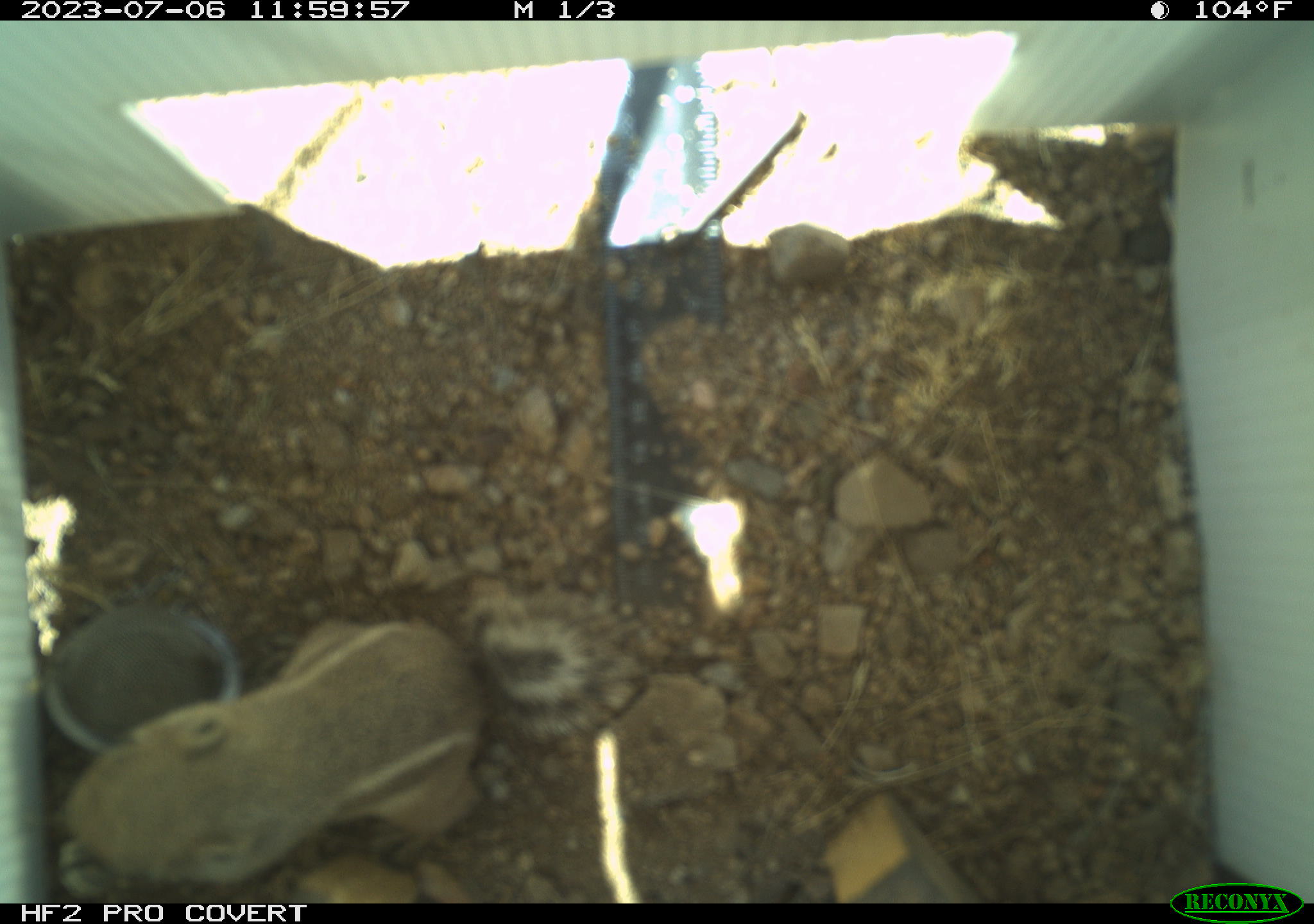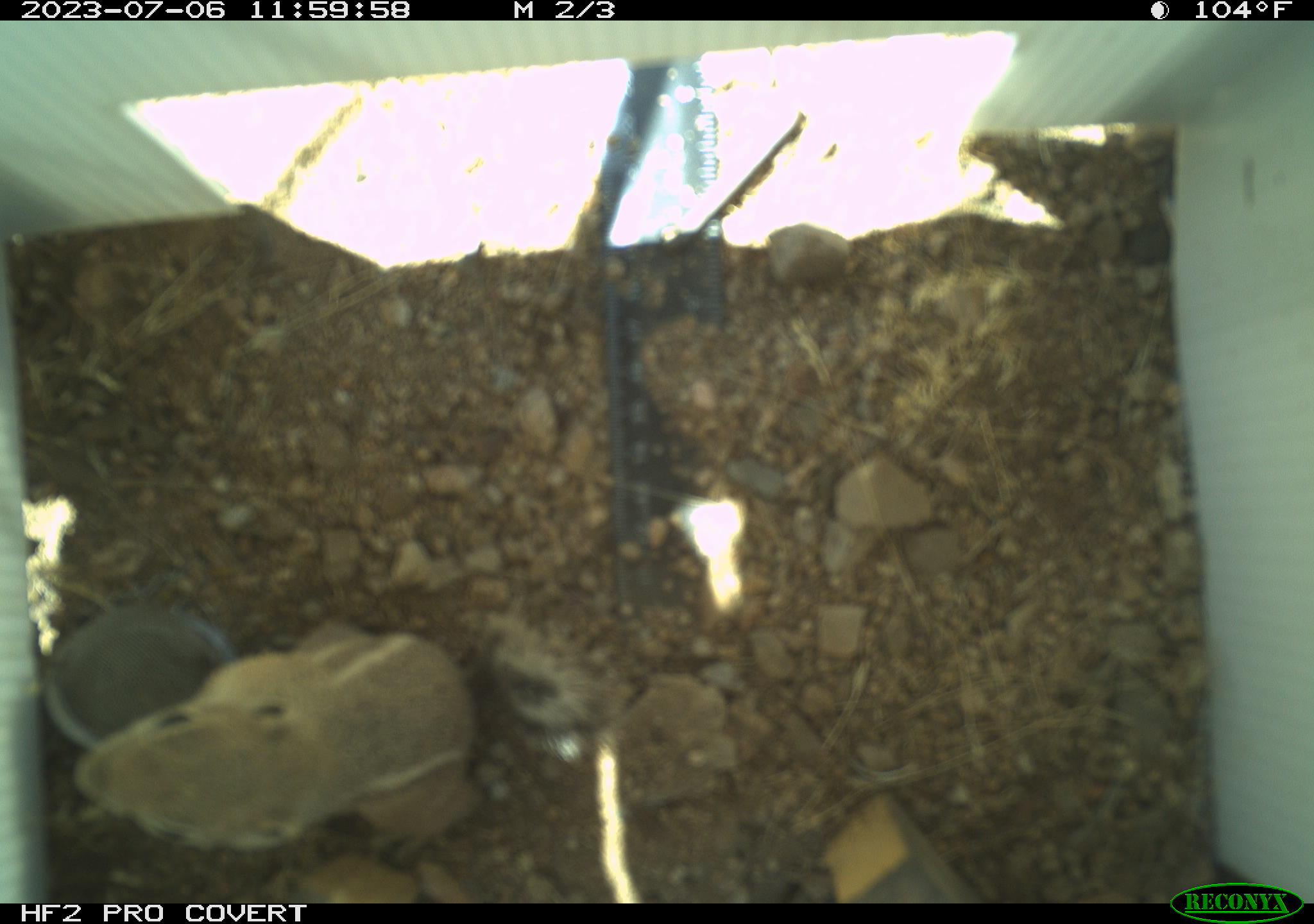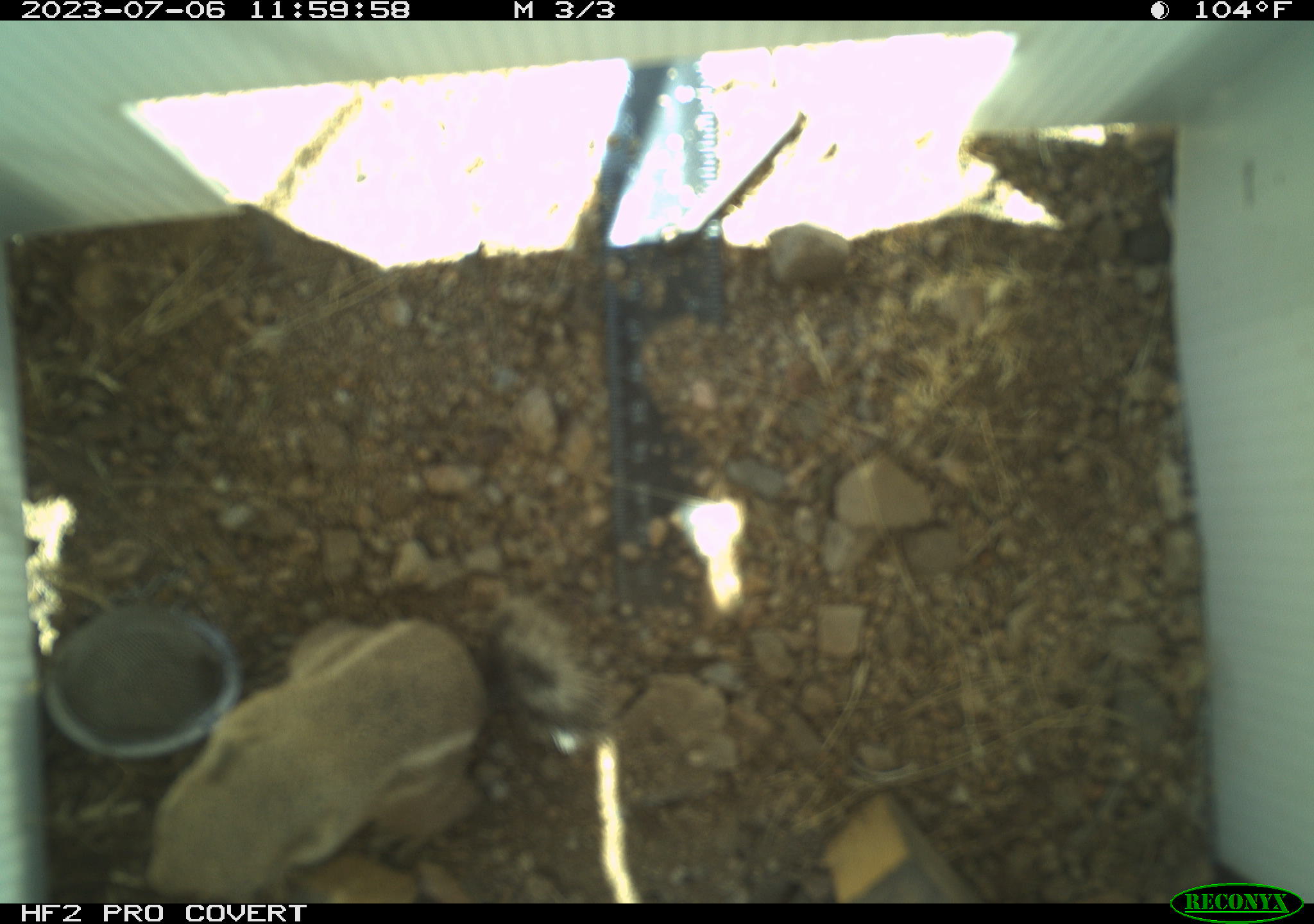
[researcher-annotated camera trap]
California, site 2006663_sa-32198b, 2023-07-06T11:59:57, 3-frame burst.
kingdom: Animalia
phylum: Chordata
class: Mammalia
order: Rodentia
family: Sciuridae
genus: Ammospermophilus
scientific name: Ammospermophilus leucurus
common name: white-tailed antelope squirrel